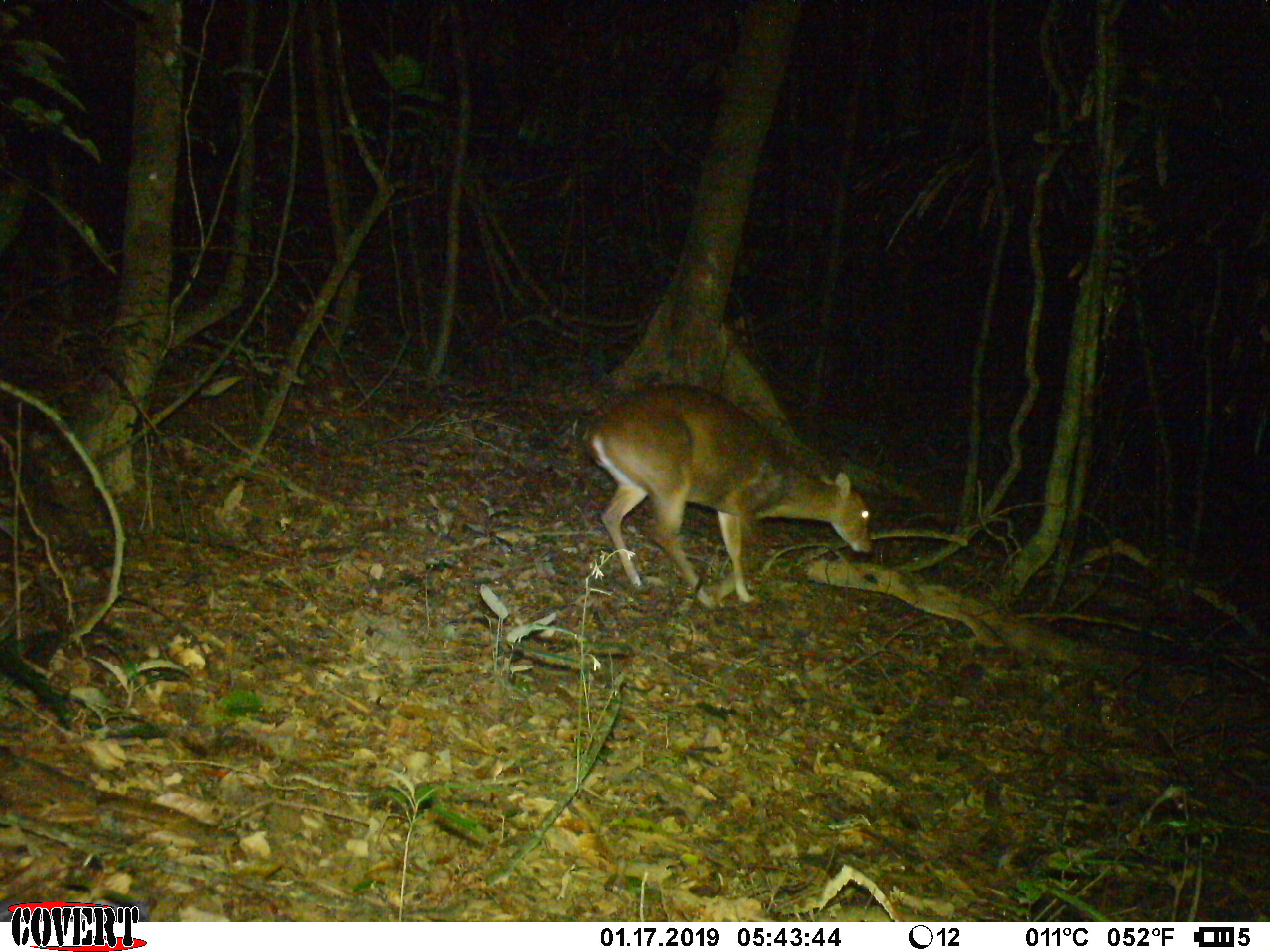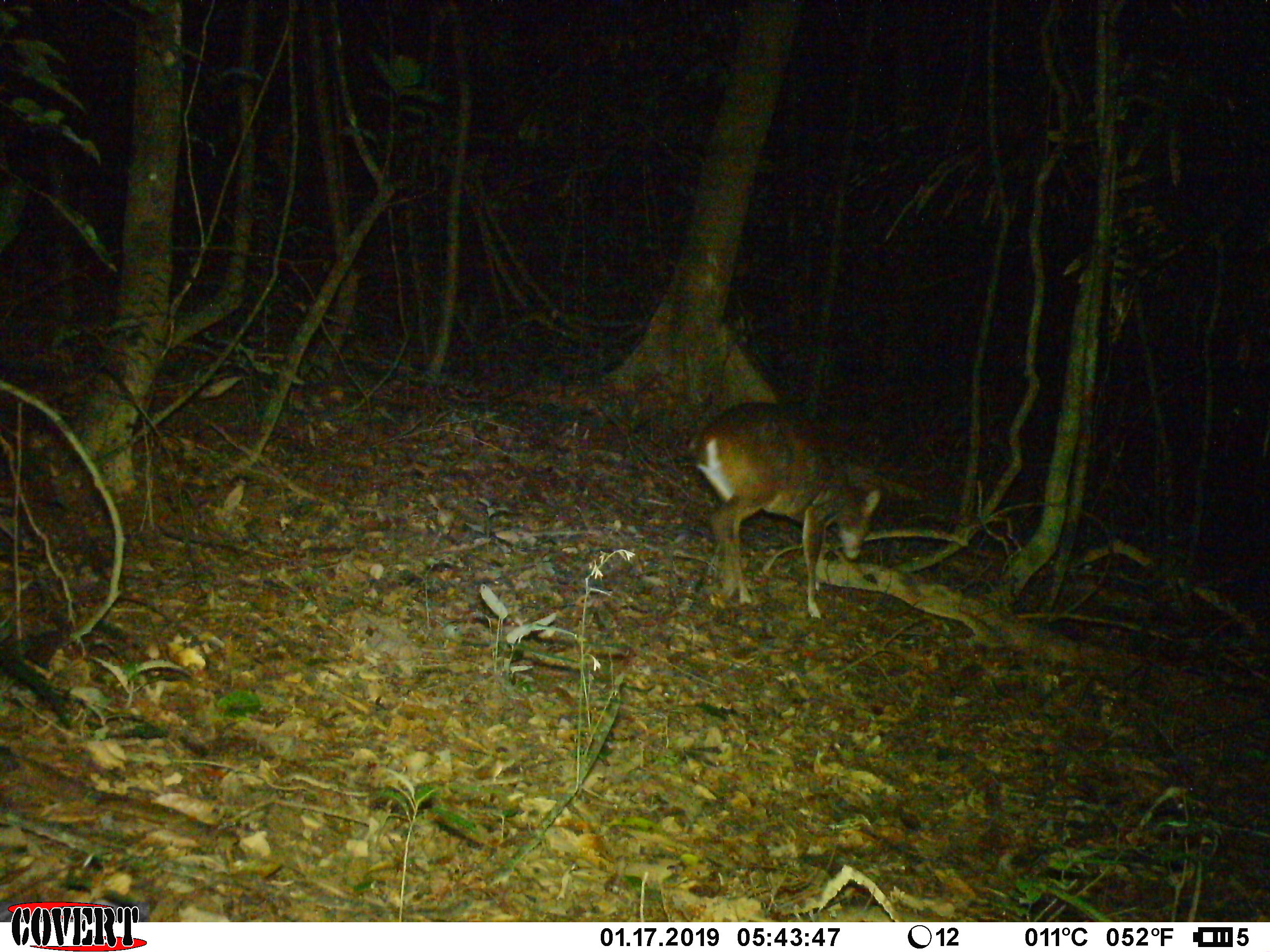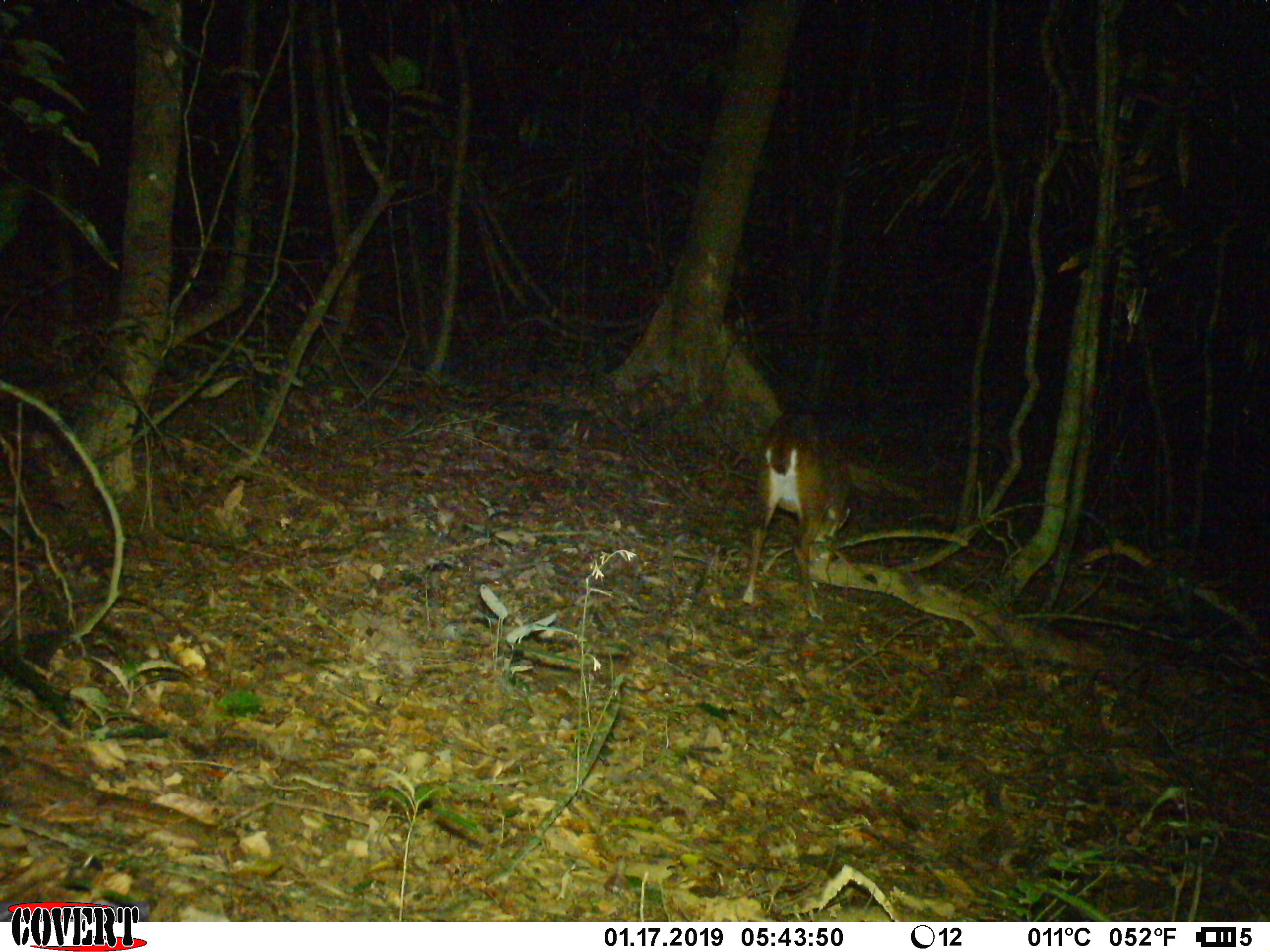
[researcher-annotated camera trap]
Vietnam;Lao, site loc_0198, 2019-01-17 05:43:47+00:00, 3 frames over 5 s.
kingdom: Animalia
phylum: Chordata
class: Mammalia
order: Artiodactyla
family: Cervidae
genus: Muntiacus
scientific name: Muntiacus vuquangensis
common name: large-antlered muntjac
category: large antlered muntjac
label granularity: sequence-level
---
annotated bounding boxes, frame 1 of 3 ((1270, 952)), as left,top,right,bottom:
large antlered muntjac: 588,384,873,603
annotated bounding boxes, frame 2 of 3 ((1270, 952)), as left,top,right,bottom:
large antlered muntjac: 697,400,881,619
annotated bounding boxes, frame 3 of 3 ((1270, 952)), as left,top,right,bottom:
large antlered muntjac: 742,411,849,620